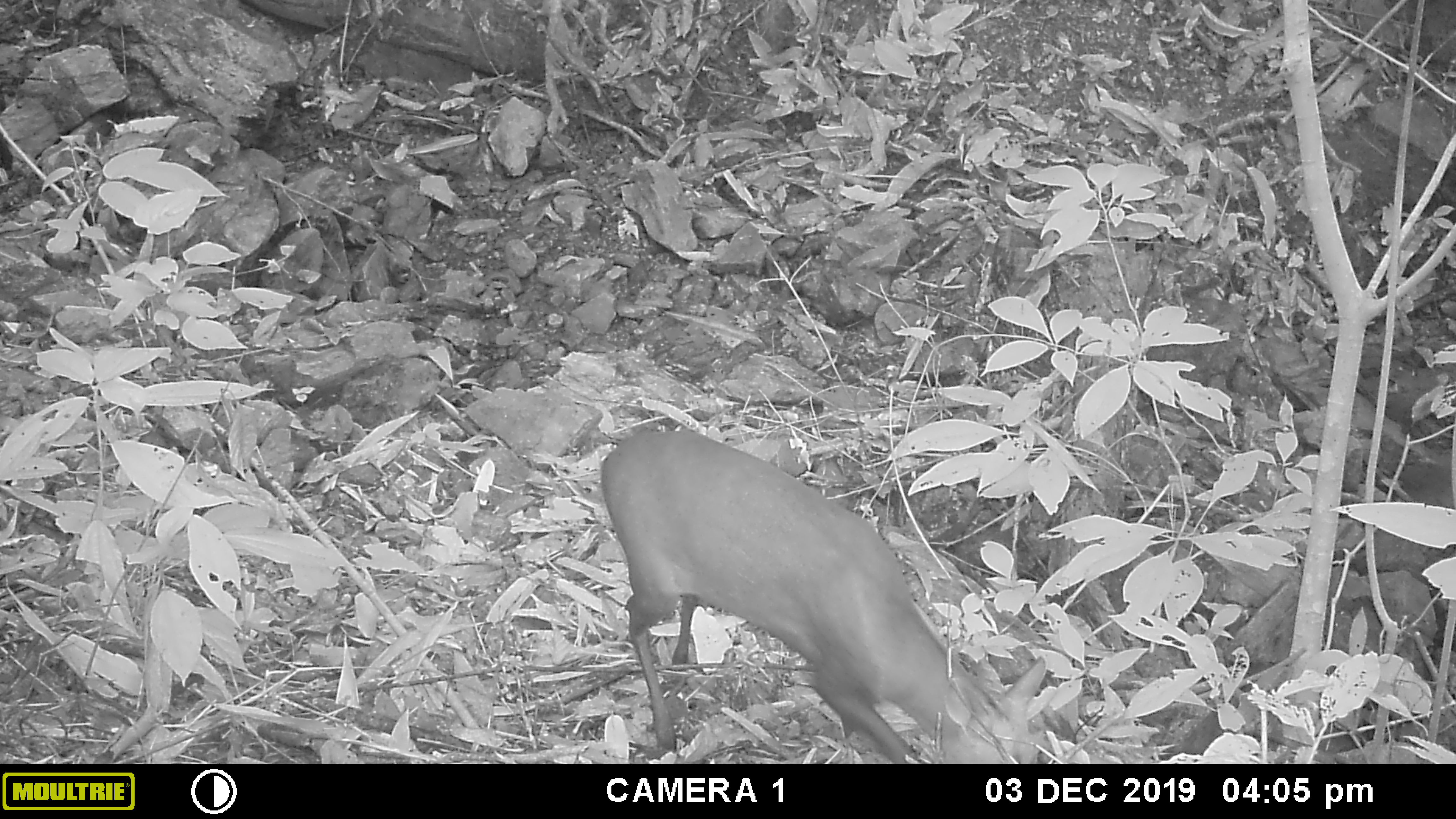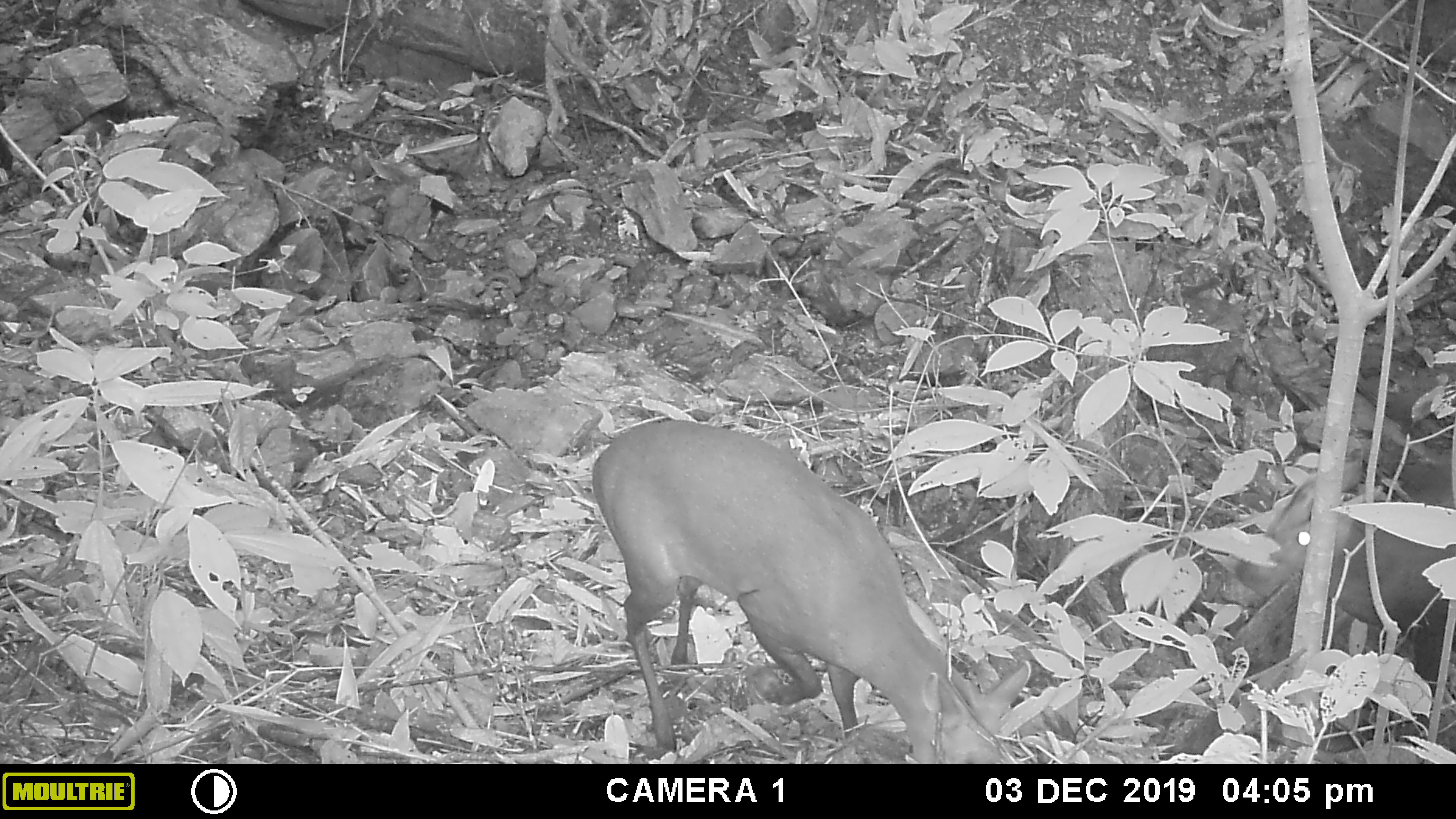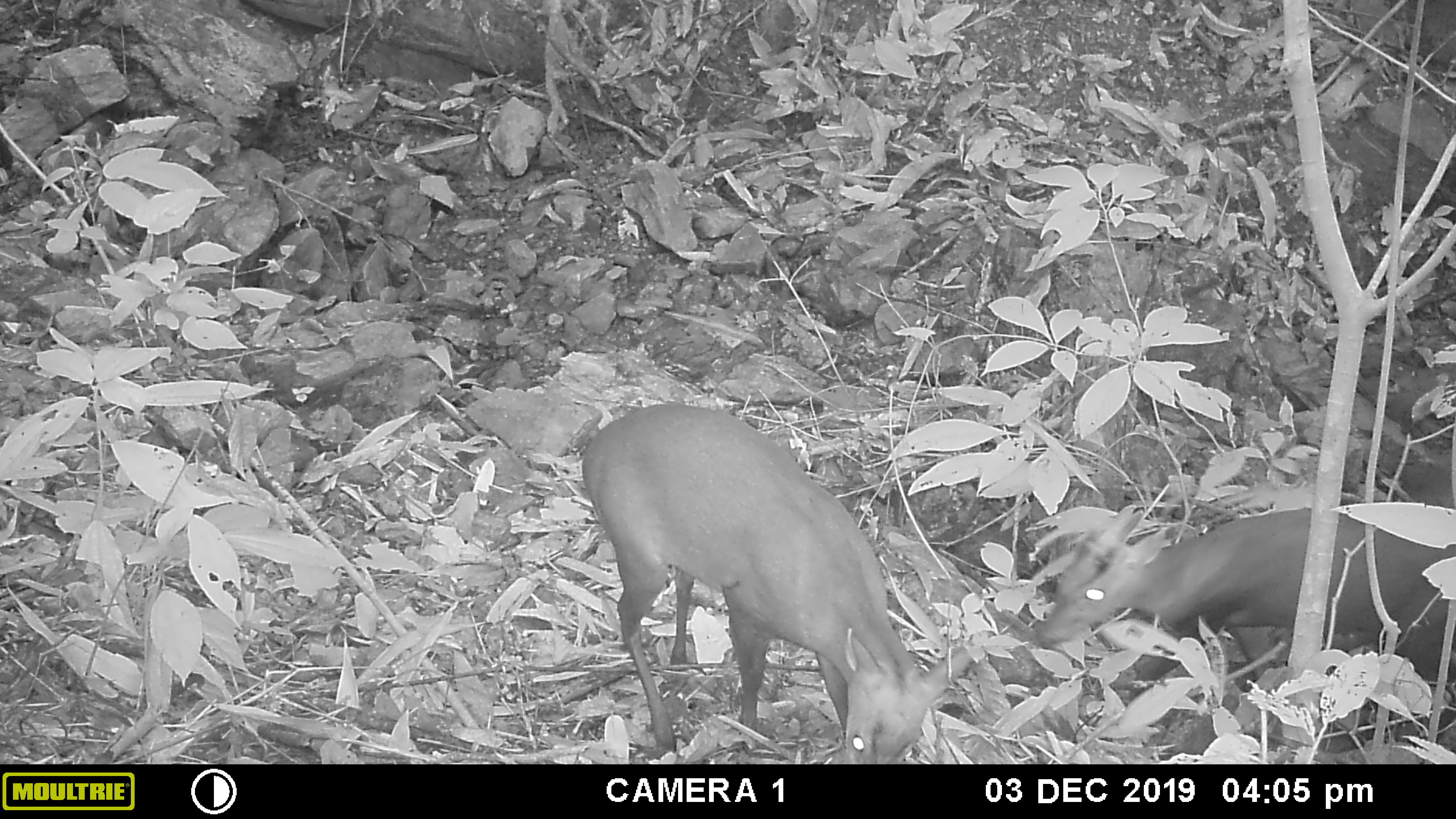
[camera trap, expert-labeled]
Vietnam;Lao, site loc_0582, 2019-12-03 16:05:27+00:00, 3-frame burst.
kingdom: Animalia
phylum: Chordata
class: Mammalia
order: Artiodactyla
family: Cervidae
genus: Muntiacus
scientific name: Muntiacus rooseveltorum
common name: roosevelt's muntjac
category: roosevelts muntjac group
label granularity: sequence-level